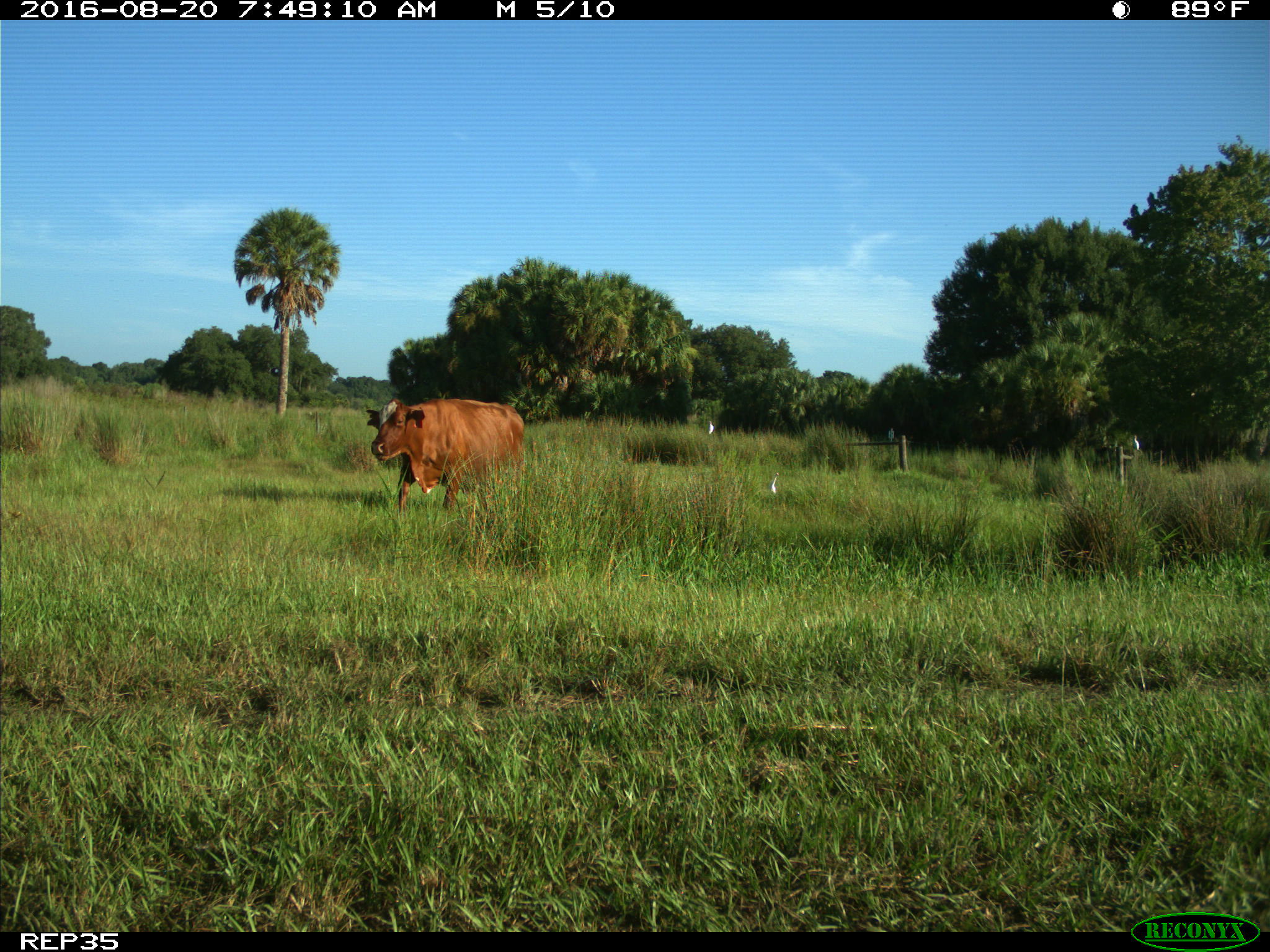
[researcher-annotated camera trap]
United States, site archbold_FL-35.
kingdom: Animalia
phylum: Chordata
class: Mammalia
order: Artiodactyla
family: Bovidae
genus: Bos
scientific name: Bos taurus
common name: domestic cow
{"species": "Bos taurus (domestic cow)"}